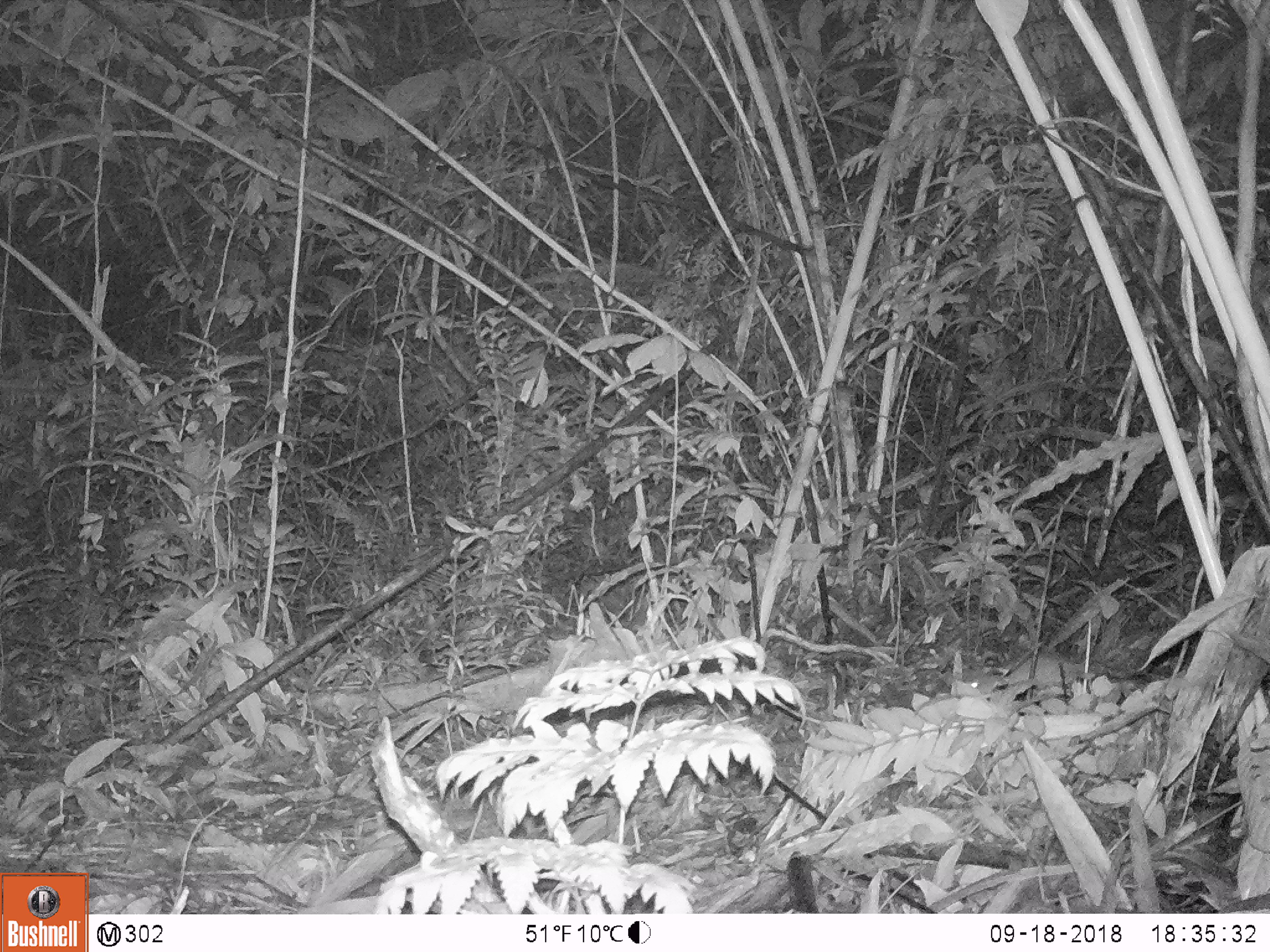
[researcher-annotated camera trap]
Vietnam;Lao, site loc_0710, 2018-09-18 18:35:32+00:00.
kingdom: Animalia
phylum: Chordata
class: Mammalia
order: Rodentia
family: Muridae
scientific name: Muridae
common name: old-world mice and rats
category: unidentified murid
Unidentified murid (old-world mice and rats) (Muridae). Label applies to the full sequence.